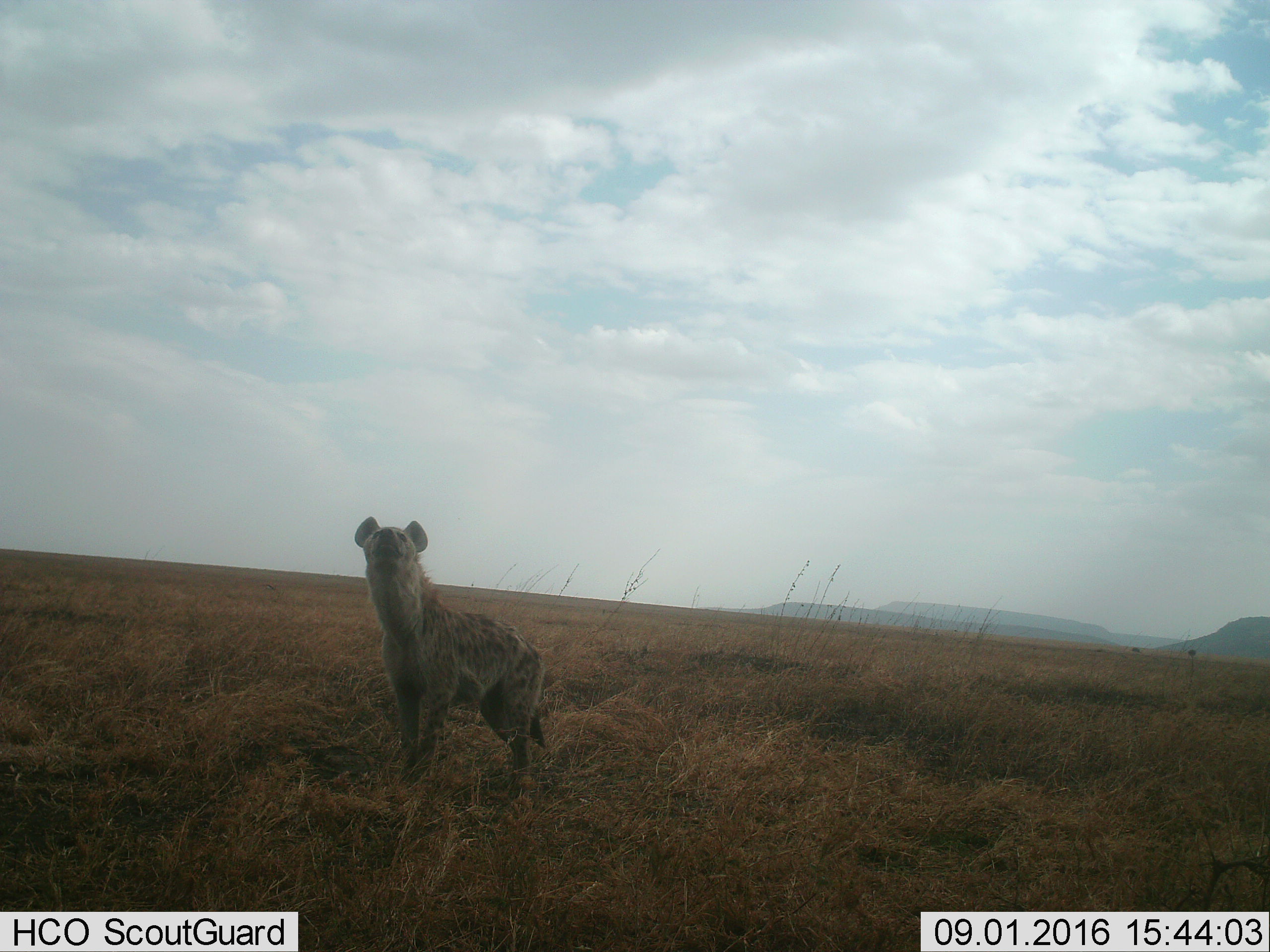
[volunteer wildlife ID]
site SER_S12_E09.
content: unidentified animal